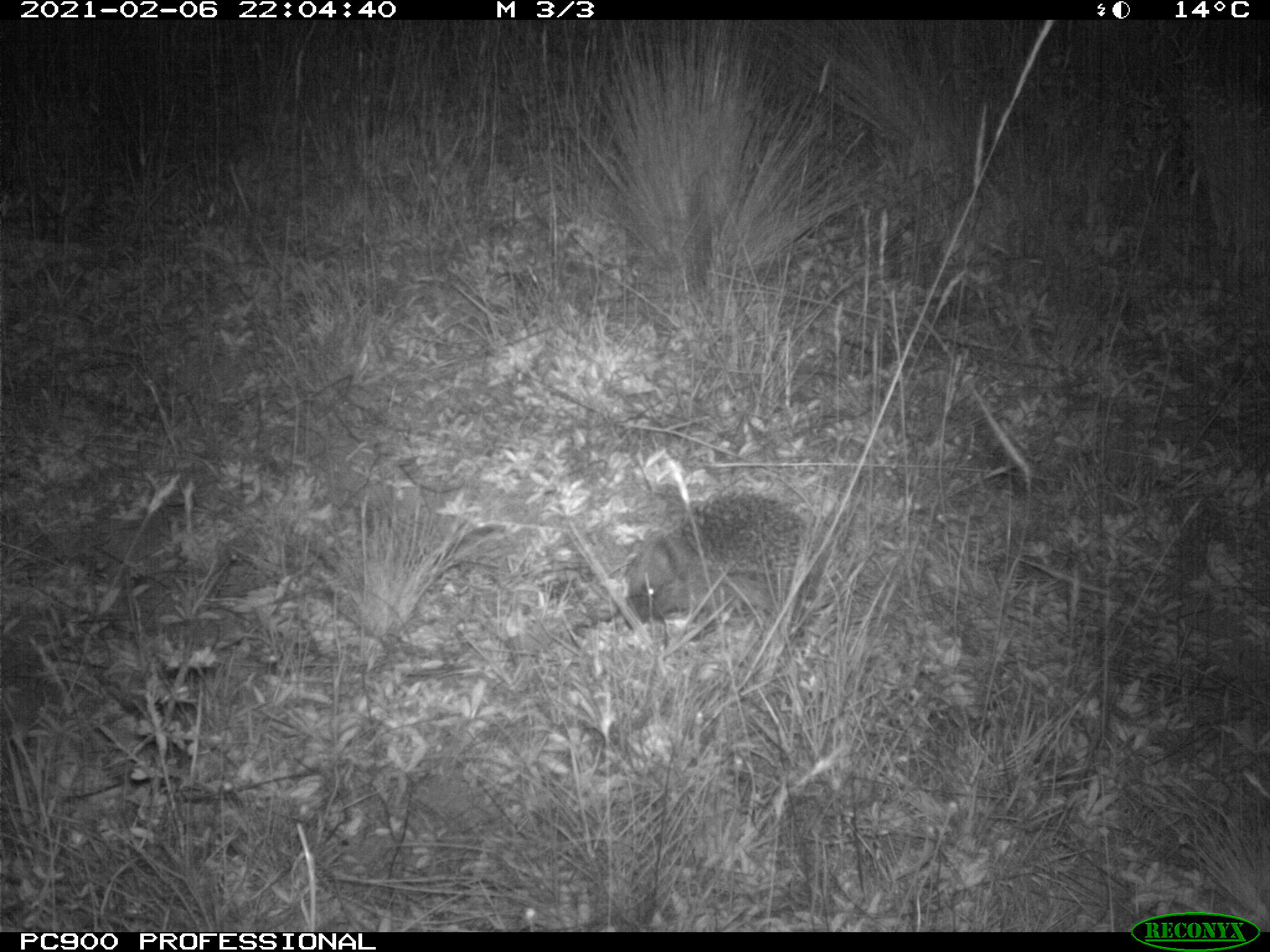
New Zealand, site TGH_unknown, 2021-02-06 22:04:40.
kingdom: Animalia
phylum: Chordata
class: Mammalia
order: Eulipotyphla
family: Erinaceidae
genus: Erinaceus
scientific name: Erinaceus europaeus europaeus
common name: european hedgehog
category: hedgehog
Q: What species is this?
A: Hedgehog (european hedgehog) (Erinaceus europaeus europaeus).